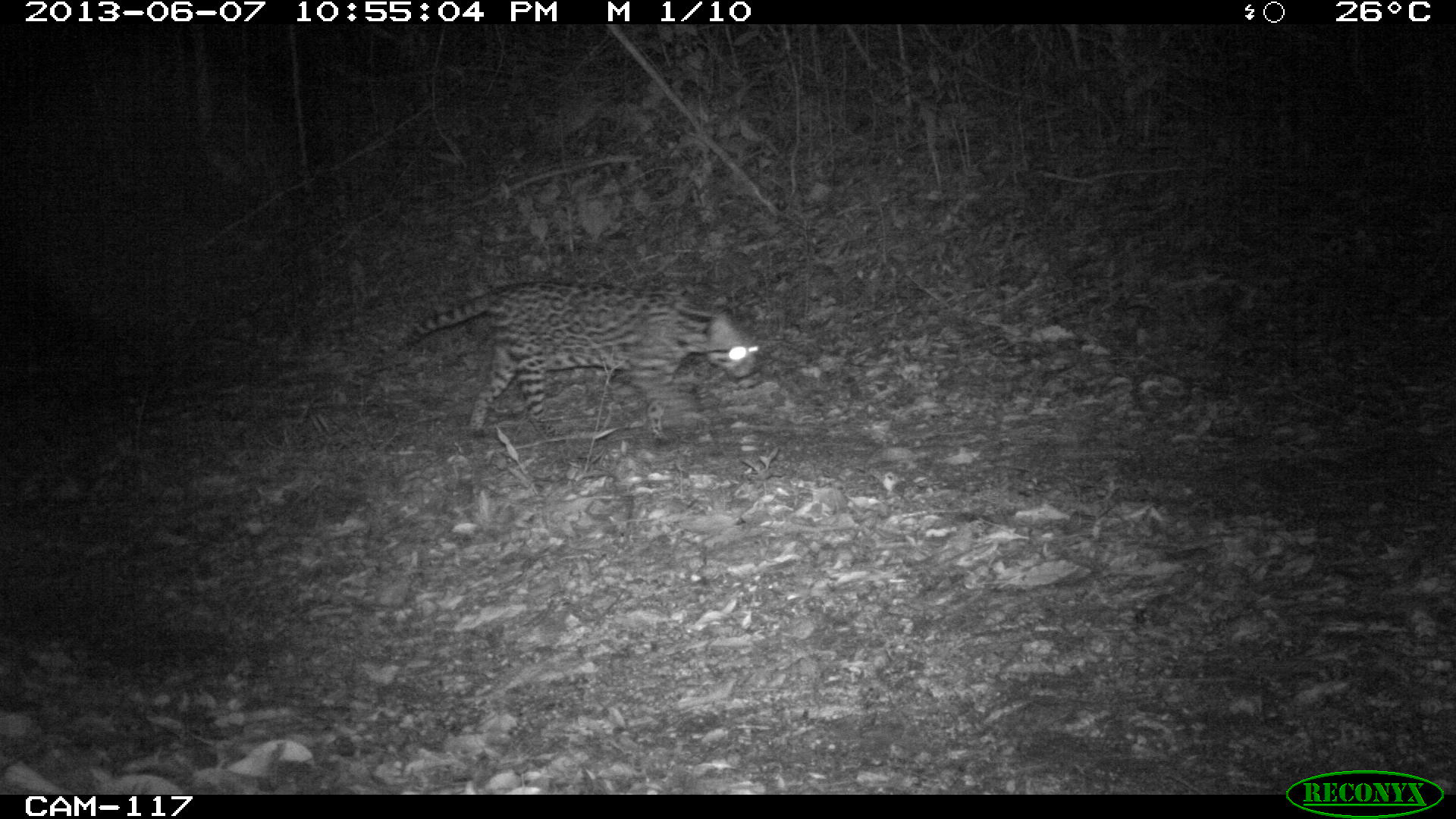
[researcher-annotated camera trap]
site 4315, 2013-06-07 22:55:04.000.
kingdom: Animalia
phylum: Chordata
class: Mammalia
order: Carnivora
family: Felidae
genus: Leopardus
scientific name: Leopardus pardalis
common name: ocelot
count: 1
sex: female